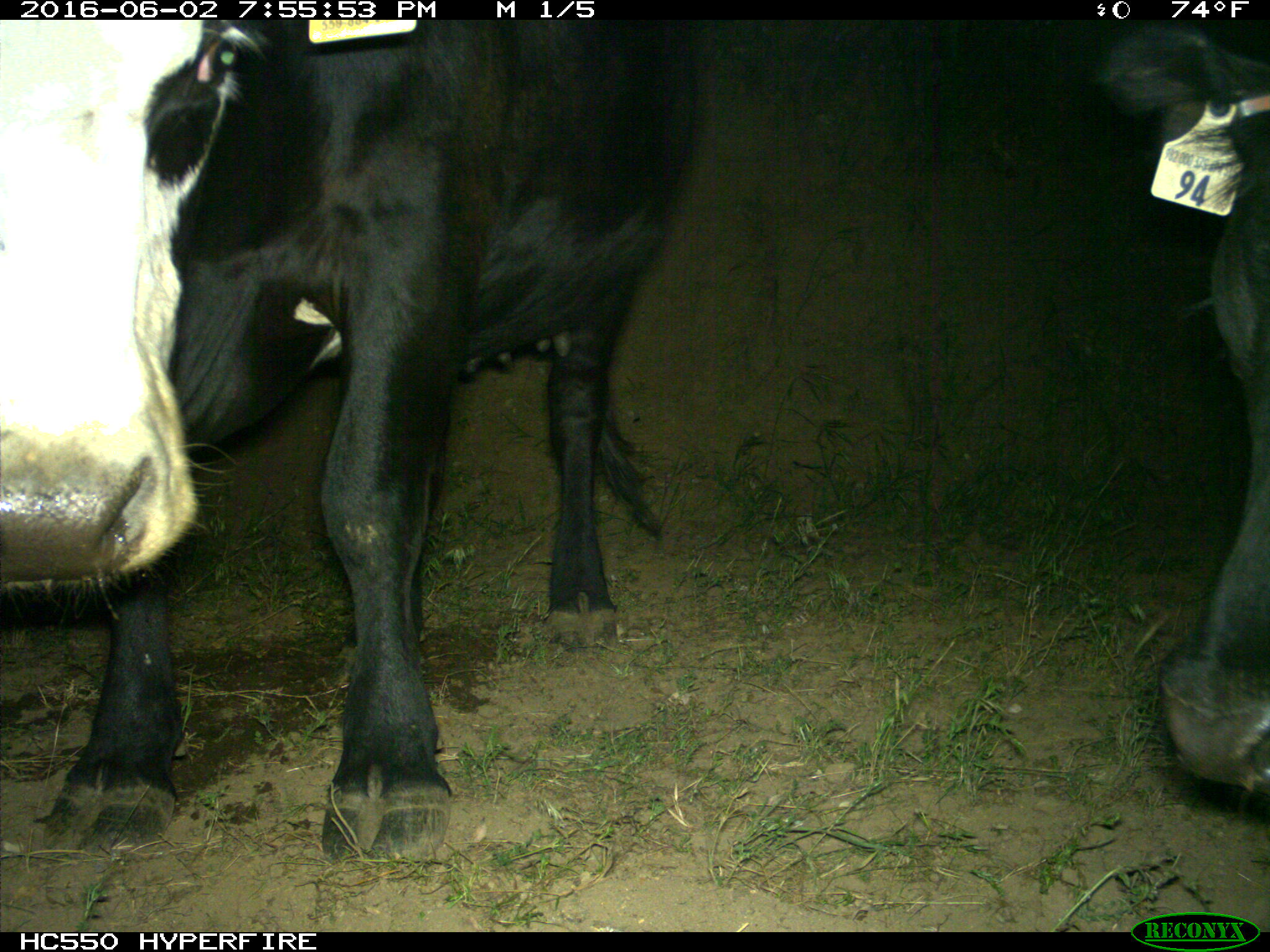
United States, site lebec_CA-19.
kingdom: Animalia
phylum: Chordata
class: Mammalia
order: Artiodactyla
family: Bovidae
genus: Bos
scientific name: Bos taurus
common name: domestic cow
Bos taurus (domestic cow).